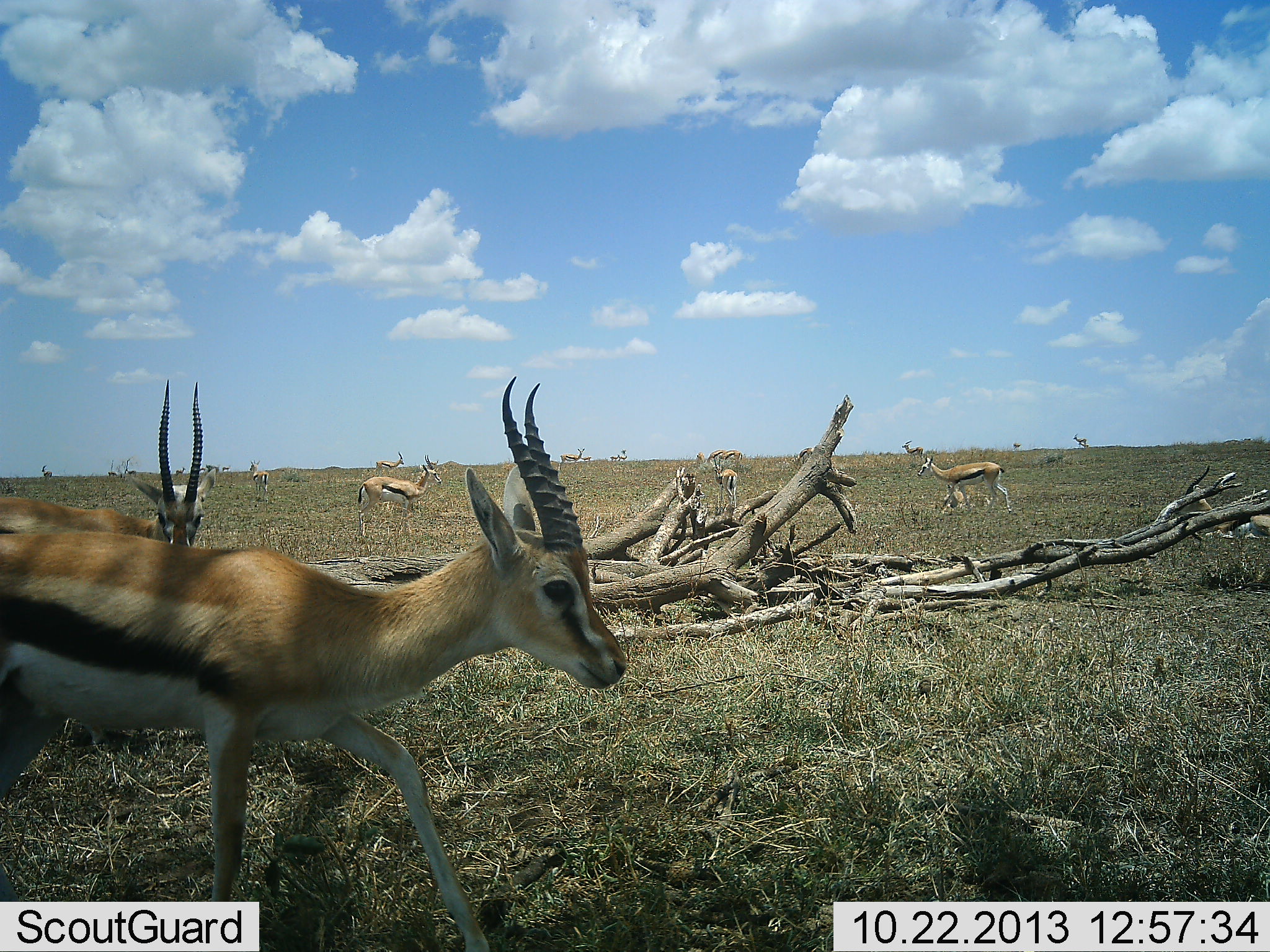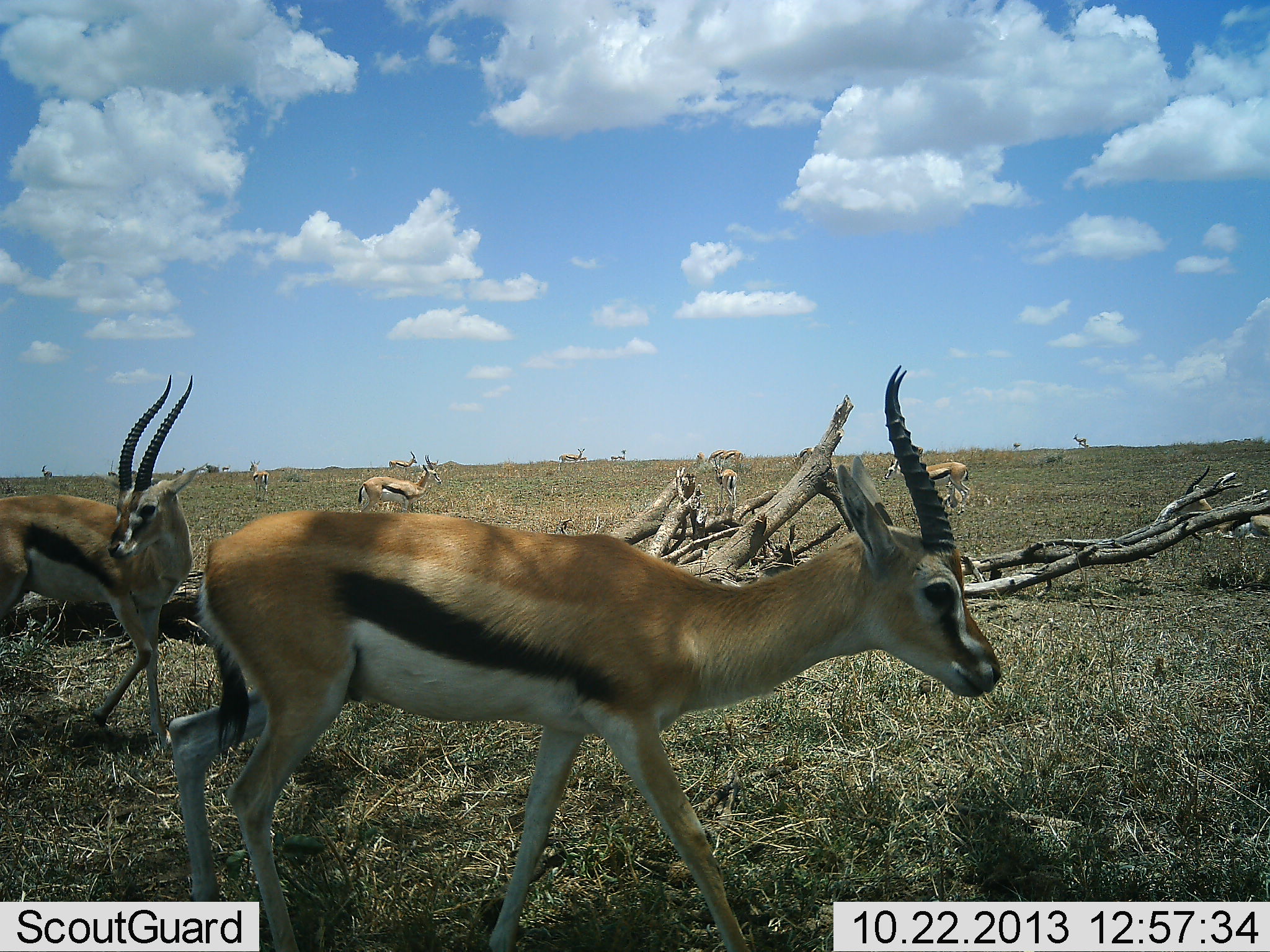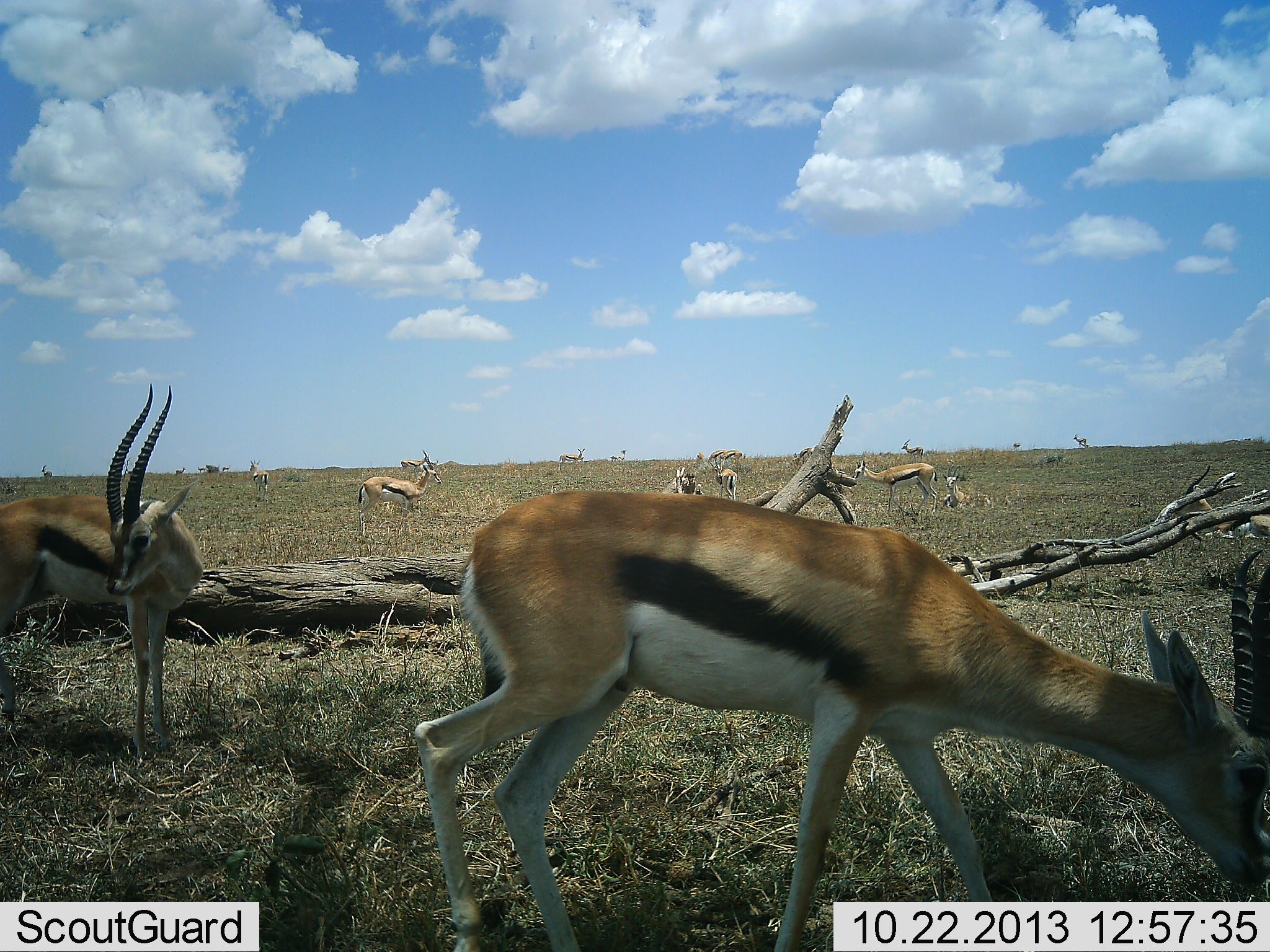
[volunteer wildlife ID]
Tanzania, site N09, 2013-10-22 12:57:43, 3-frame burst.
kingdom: Animalia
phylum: Chordata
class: Mammalia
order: Artiodactyla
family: Bovidae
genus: Eudorcas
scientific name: Eudorcas thomsonii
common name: thomson's gazelle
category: gazellethomsons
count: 11-50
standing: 50%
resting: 10%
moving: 100%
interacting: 0%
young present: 0%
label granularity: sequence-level